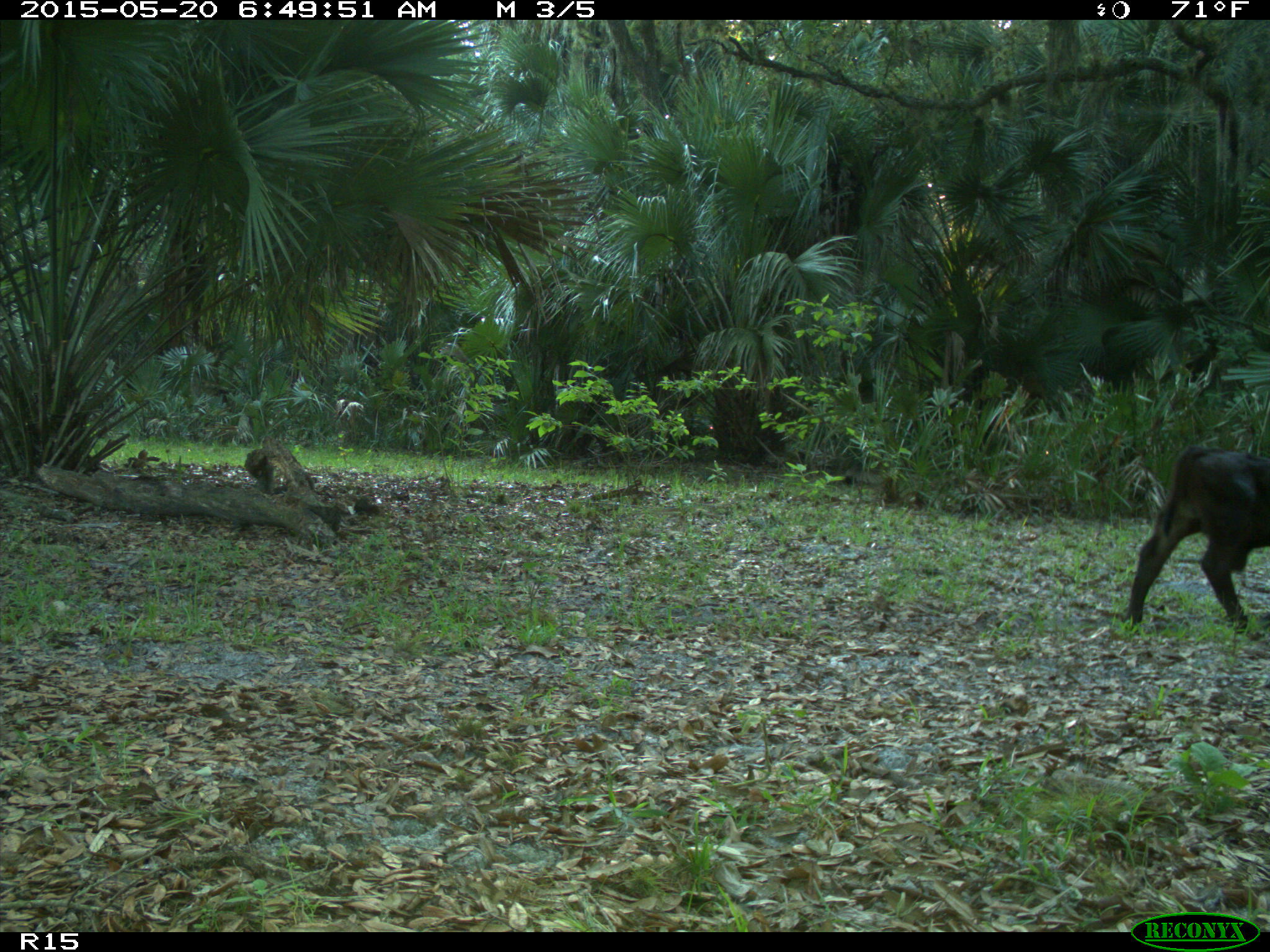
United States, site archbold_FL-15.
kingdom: Animalia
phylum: Chordata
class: Mammalia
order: Artiodactyla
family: Bovidae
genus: Bos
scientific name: Bos taurus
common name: domestic cow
Bos taurus (domestic cow).